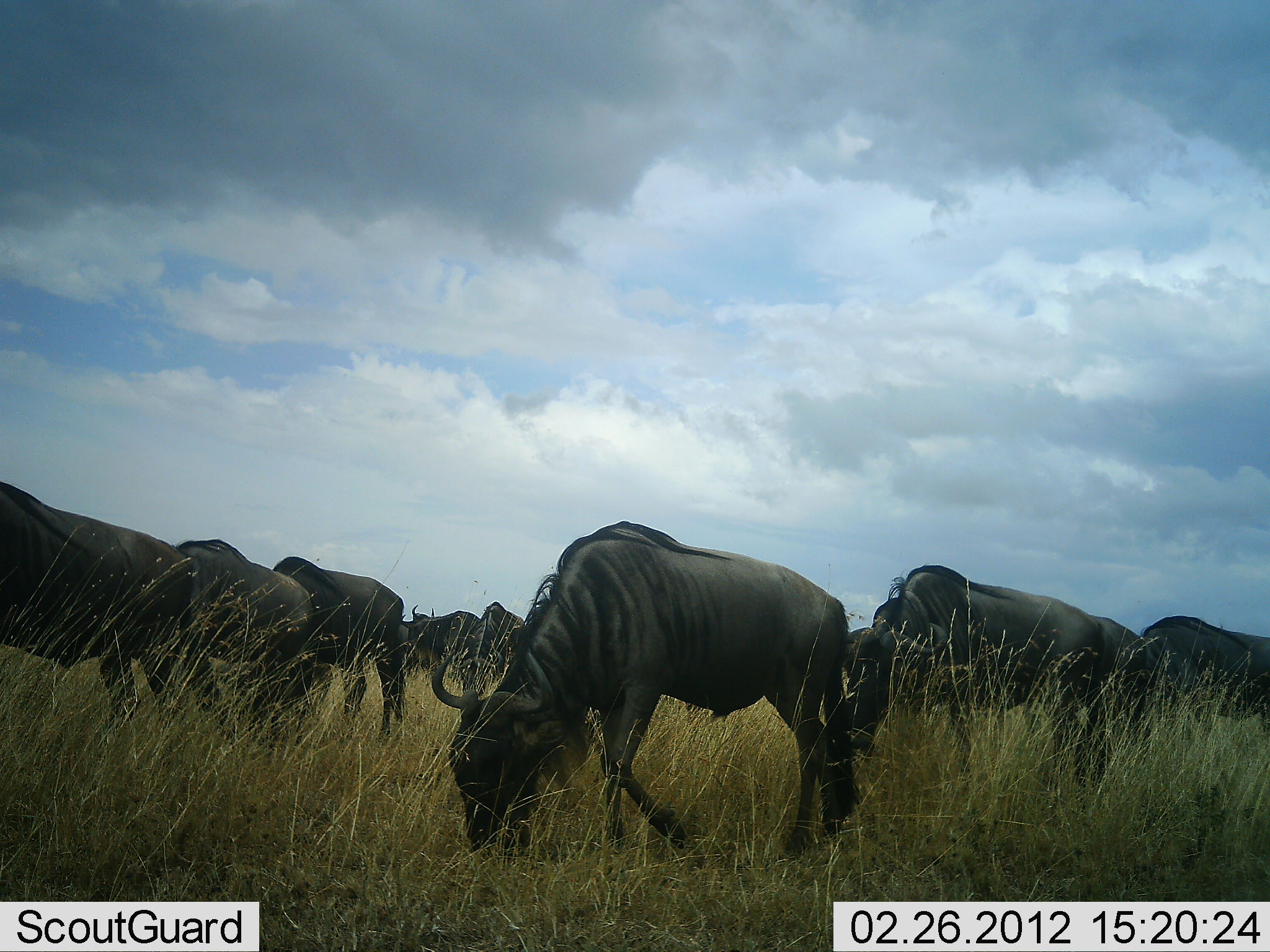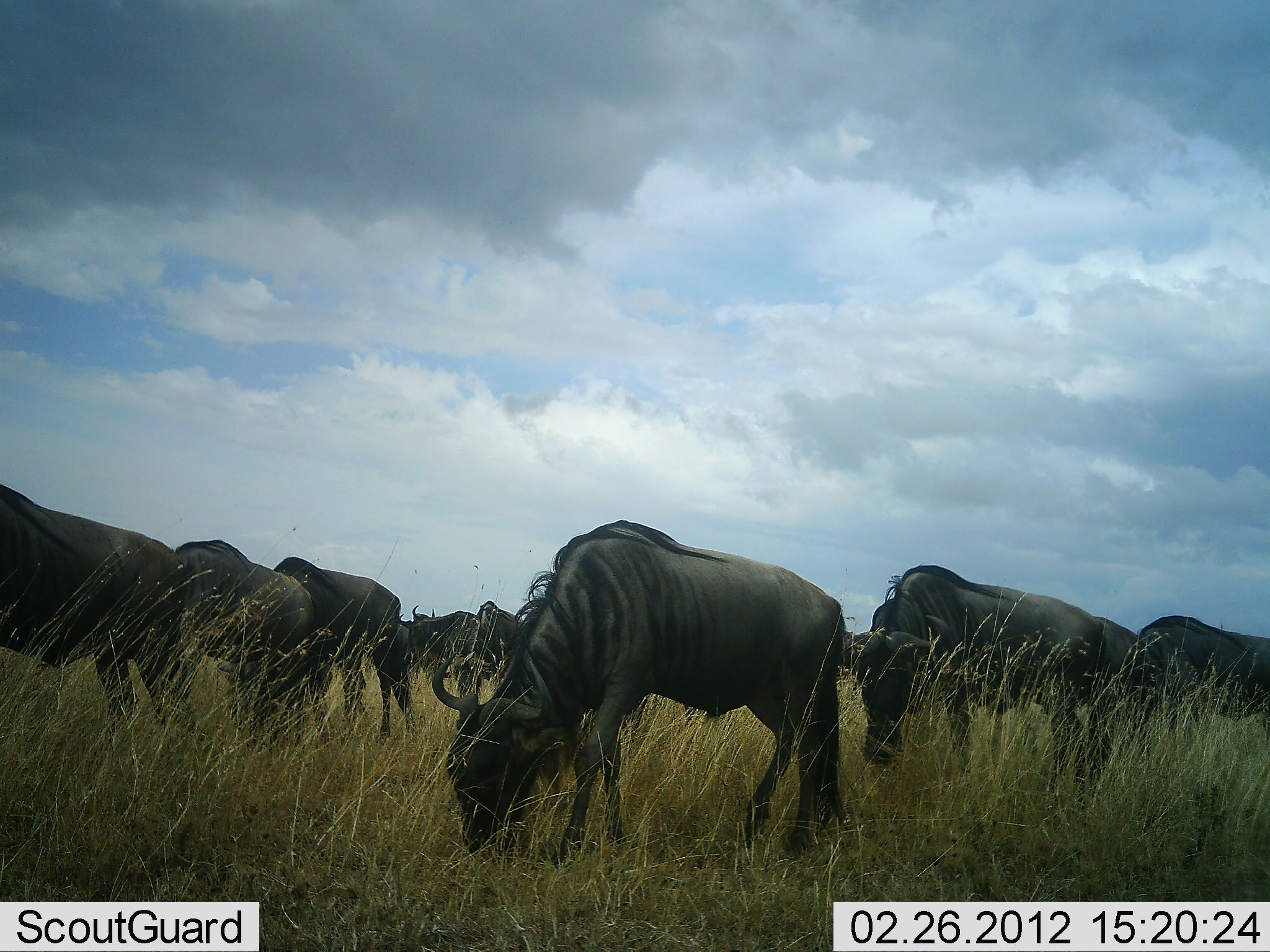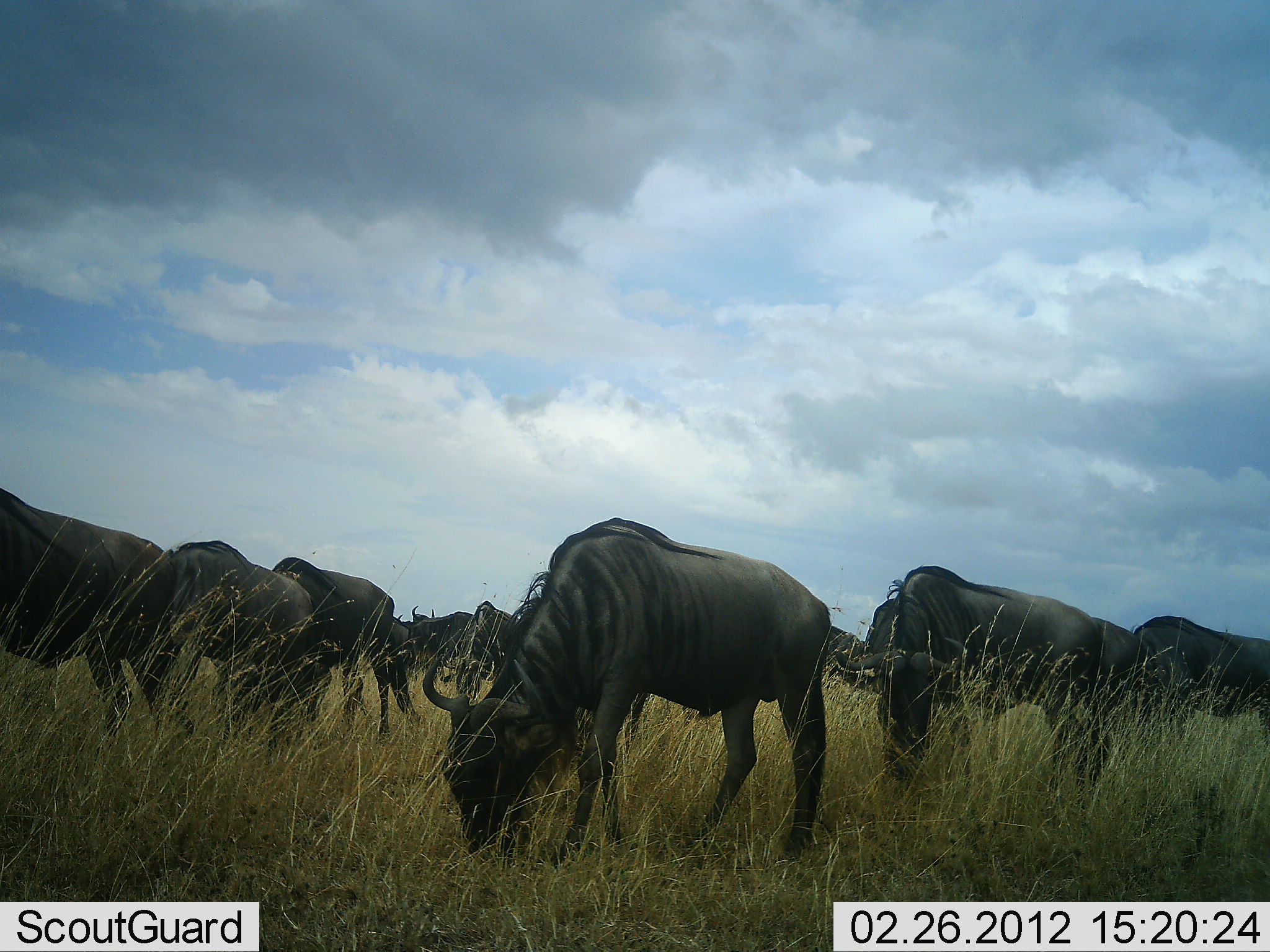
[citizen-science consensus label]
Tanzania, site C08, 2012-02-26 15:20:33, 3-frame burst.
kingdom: Animalia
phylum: Chordata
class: Mammalia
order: Artiodactyla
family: Bovidae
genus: Connochaetes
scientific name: Connochaetes taurinus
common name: blue wildebeest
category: wildebeest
Wildebeest (blue wildebeest) (Connochaetes taurinus), count 11-50. Behavior (volunteer vote fractions): standing 12%, resting 0%, moving 29%, interacting 0%. Young present (vote fraction): 0%. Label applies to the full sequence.